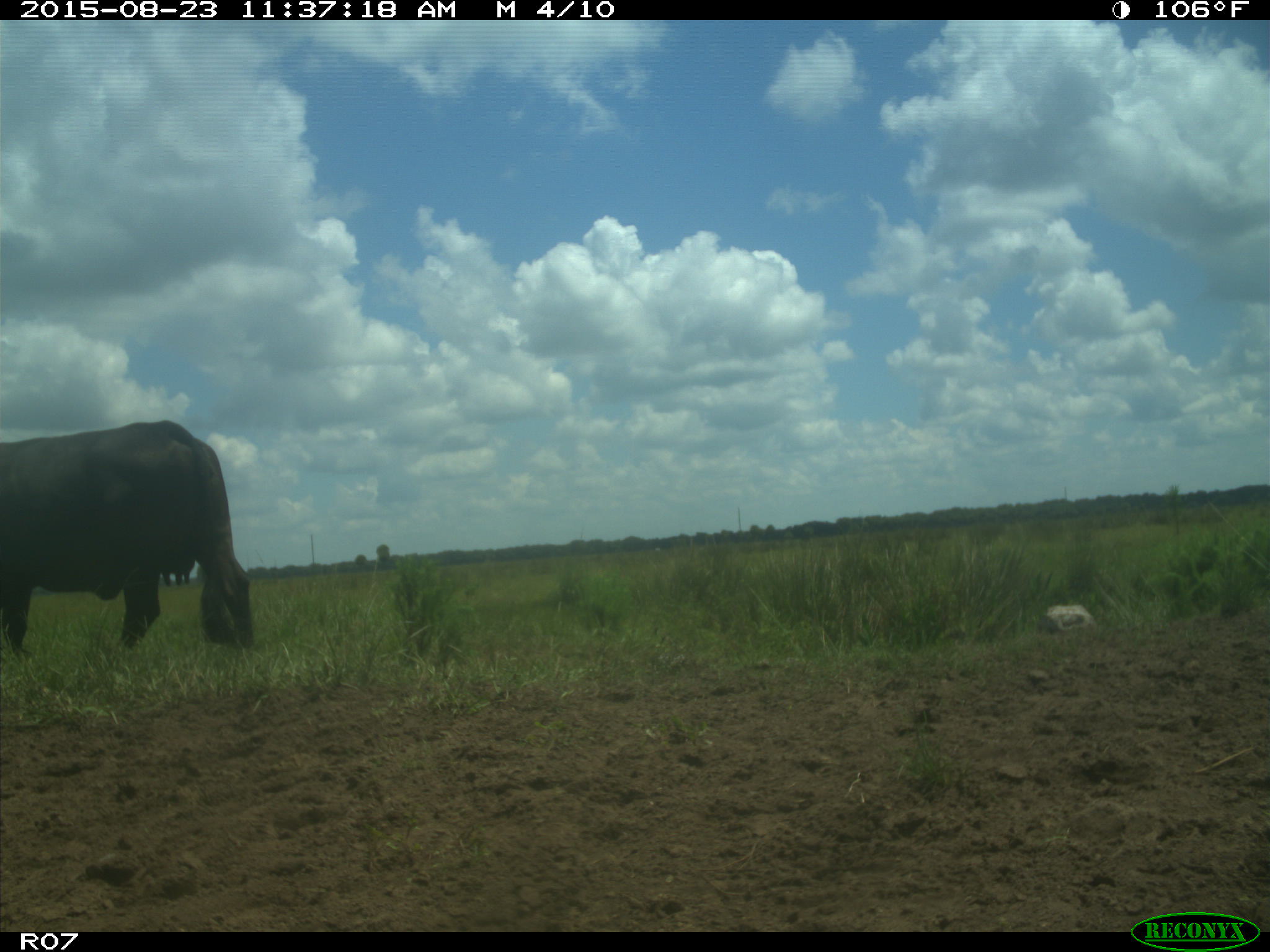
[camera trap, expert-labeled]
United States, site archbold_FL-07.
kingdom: Animalia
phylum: Chordata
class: Mammalia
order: Artiodactyla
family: Bovidae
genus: Bos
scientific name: Bos taurus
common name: domestic cow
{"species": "Bos taurus (domestic cow)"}